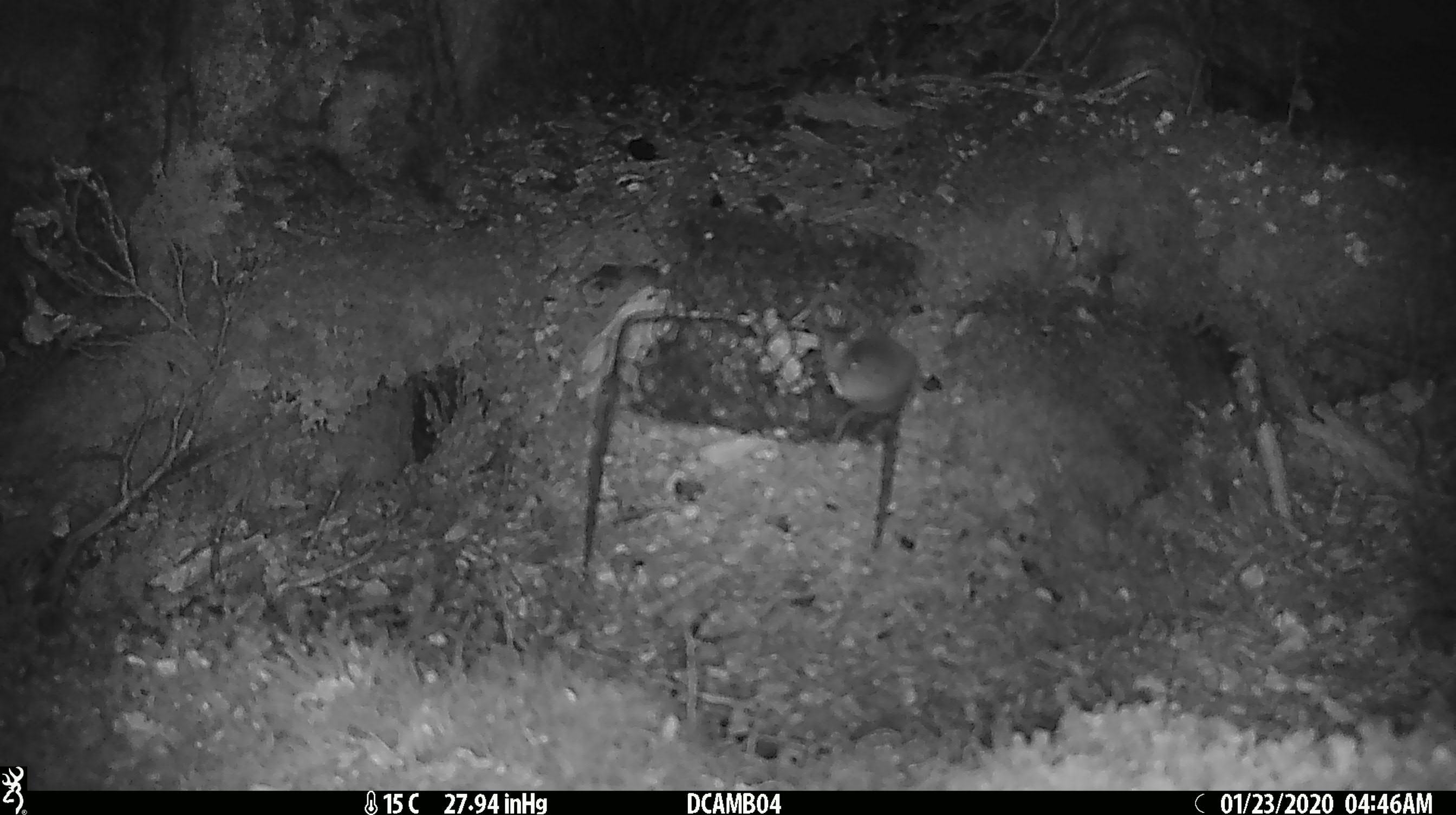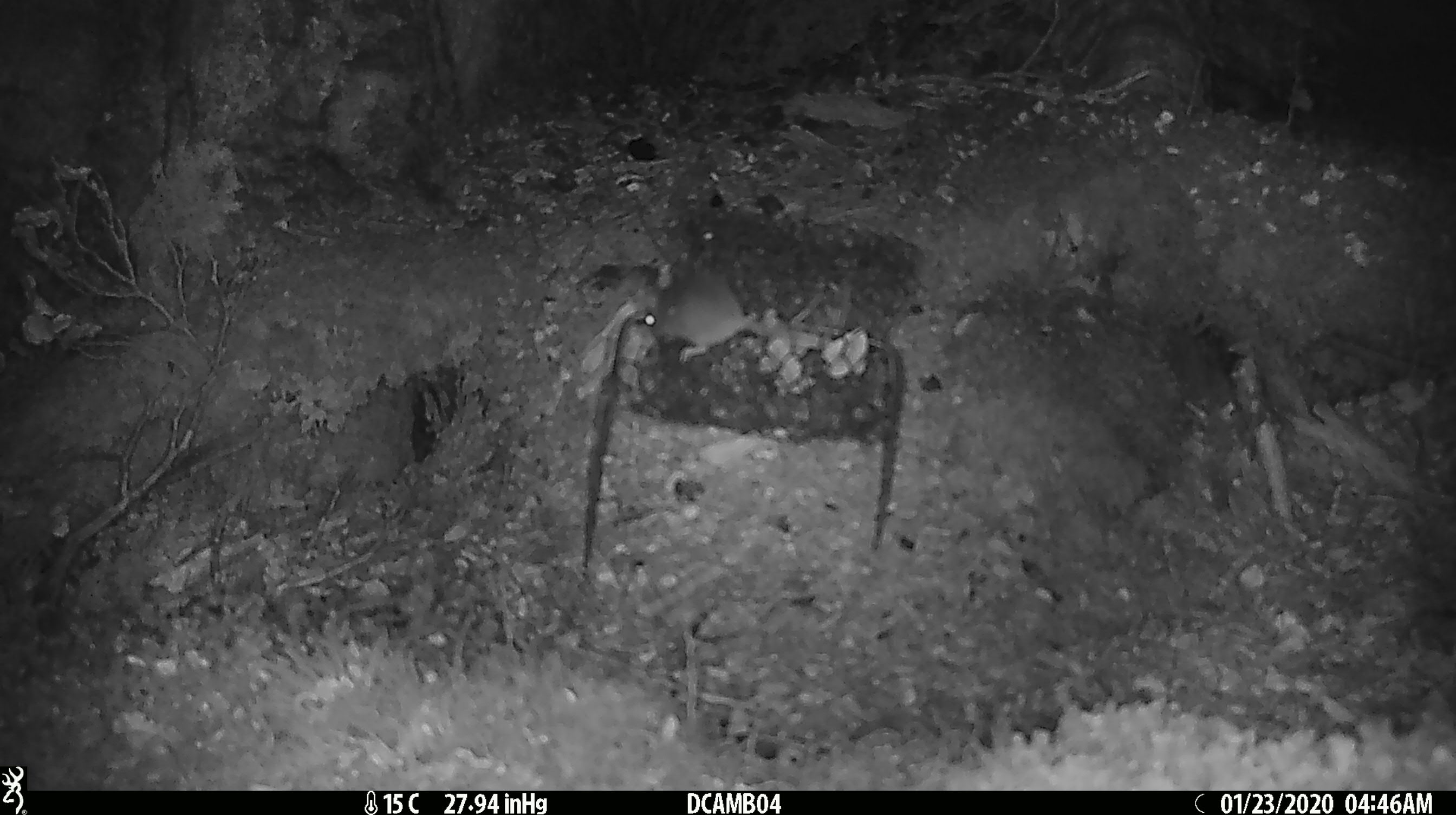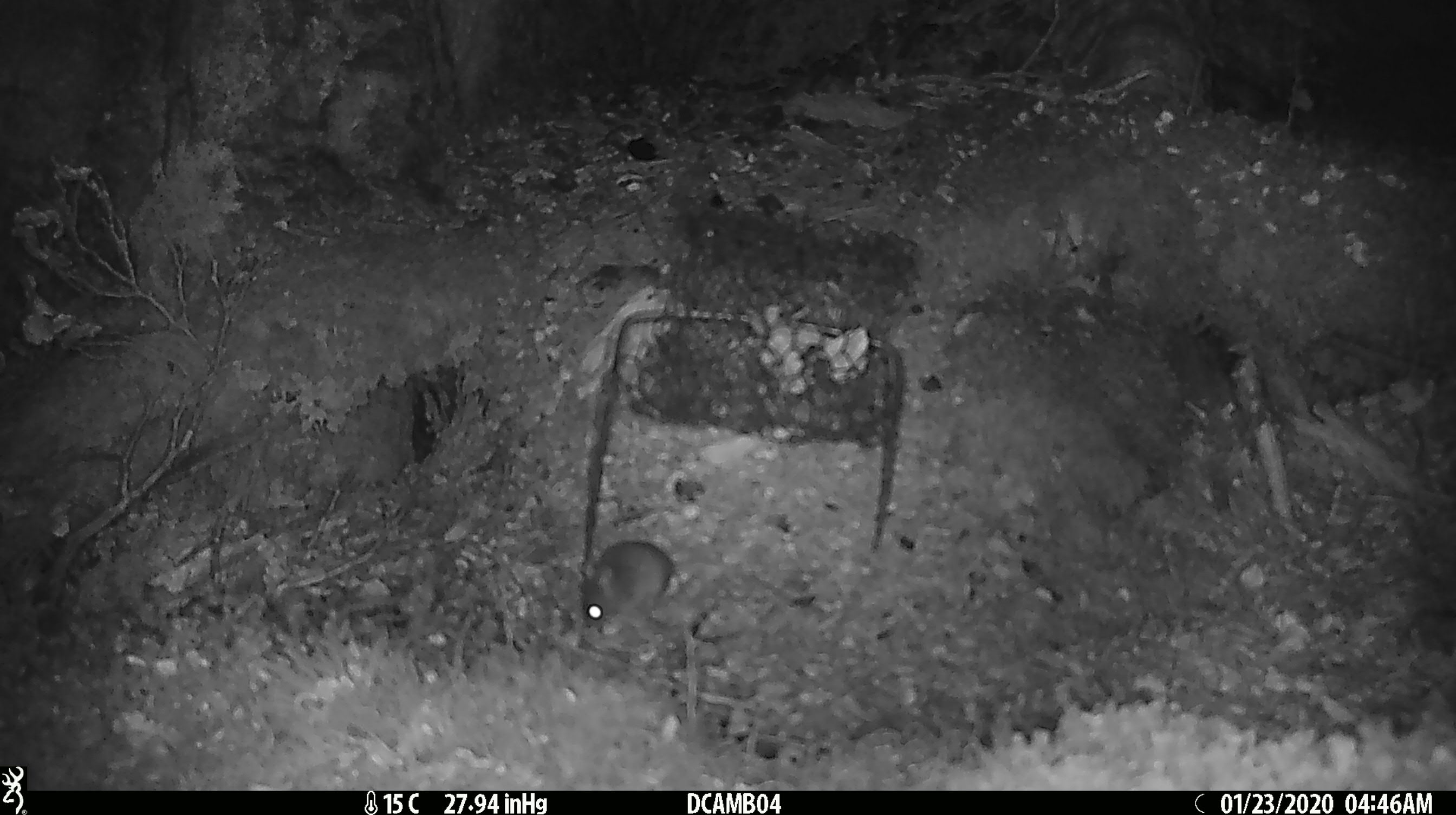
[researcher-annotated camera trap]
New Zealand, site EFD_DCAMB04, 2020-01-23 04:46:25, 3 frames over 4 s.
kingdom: Animalia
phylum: Chordata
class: Mammalia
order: Rodentia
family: Muridae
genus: Mus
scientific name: Mus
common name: mouse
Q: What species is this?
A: Mouse (Mus).